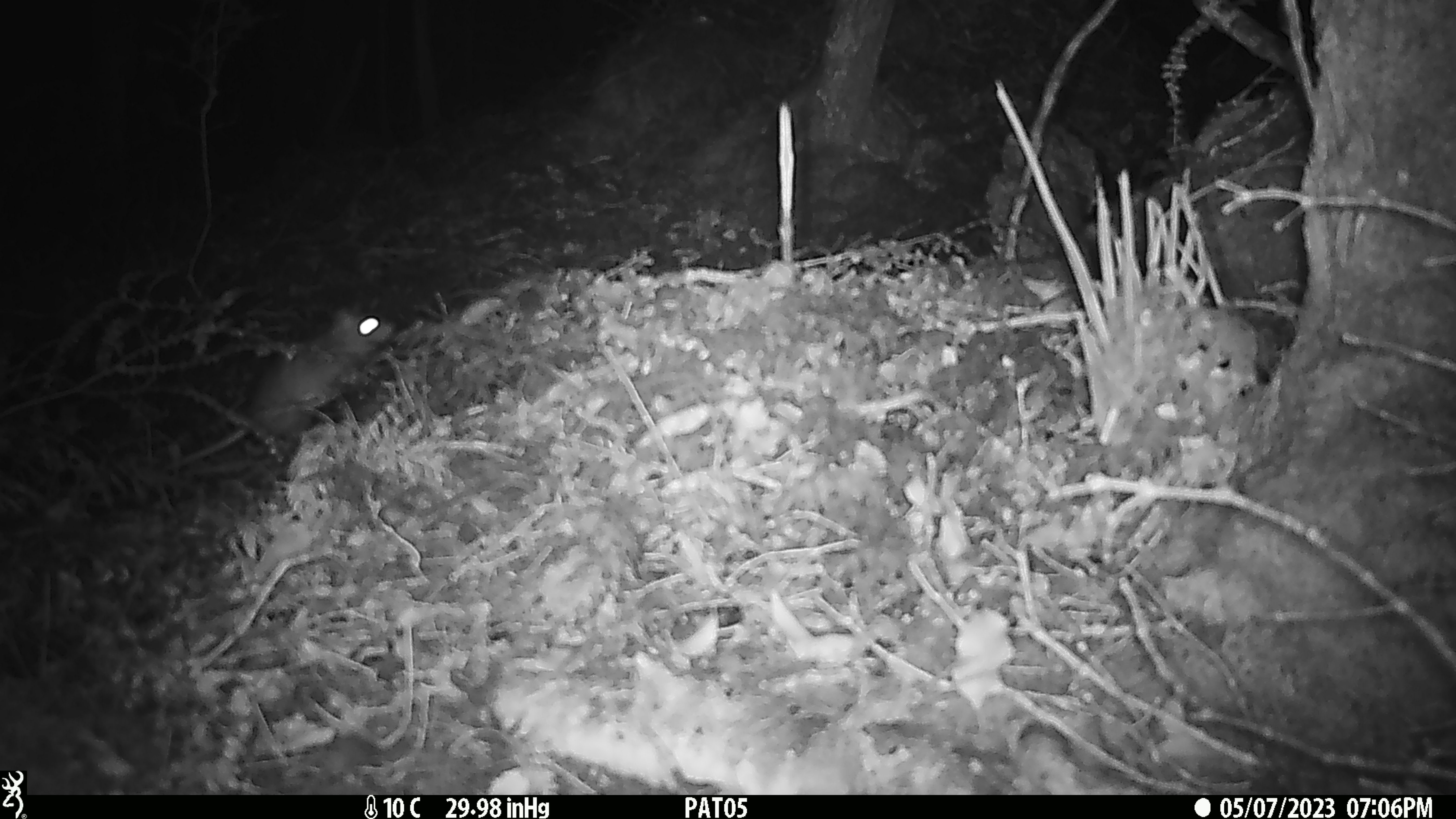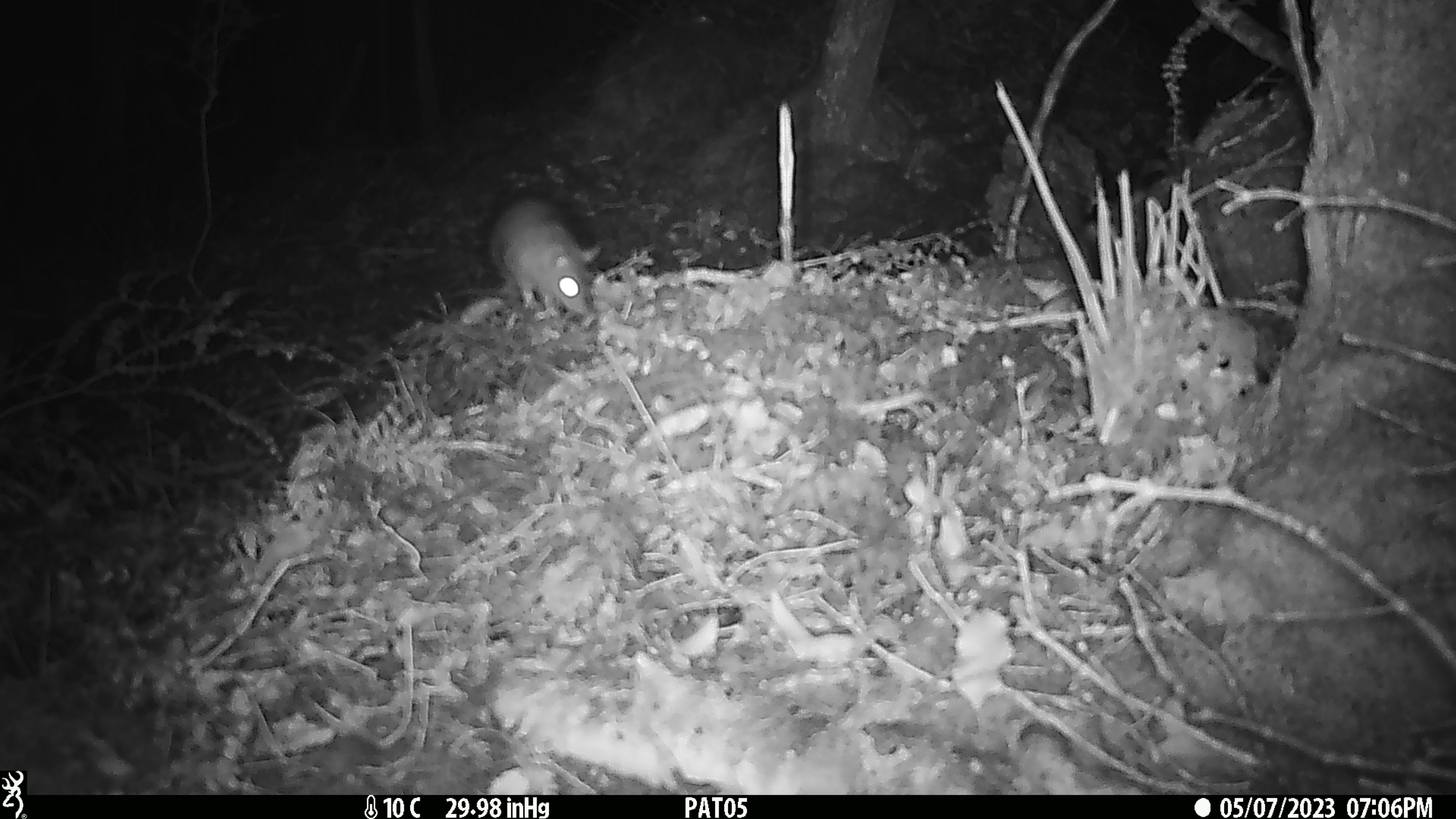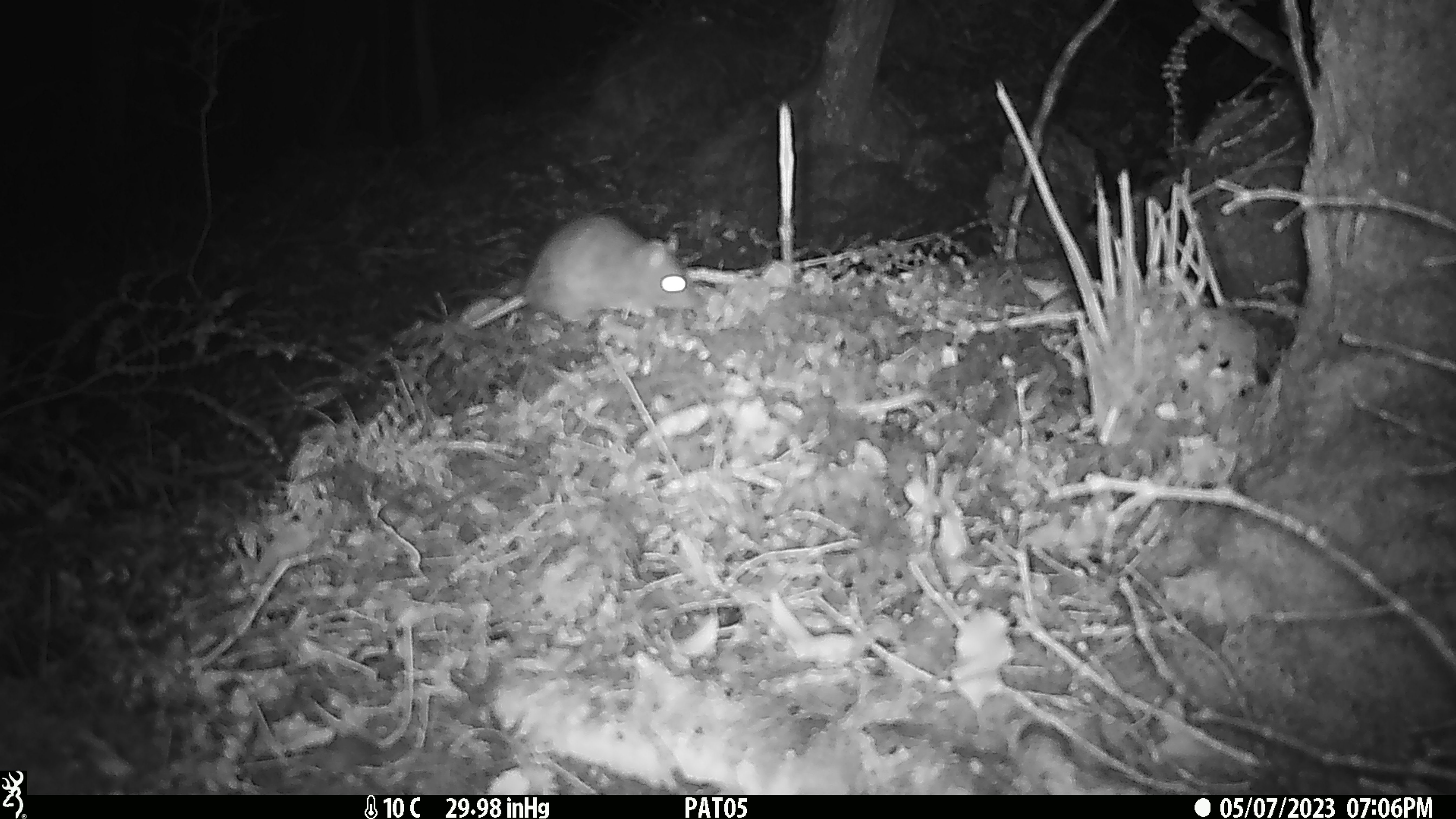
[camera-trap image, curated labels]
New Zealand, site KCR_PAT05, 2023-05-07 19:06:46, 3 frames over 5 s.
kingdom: Animalia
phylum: Chordata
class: Mammalia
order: Rodentia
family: Muridae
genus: Rattus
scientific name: Rattus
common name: rat